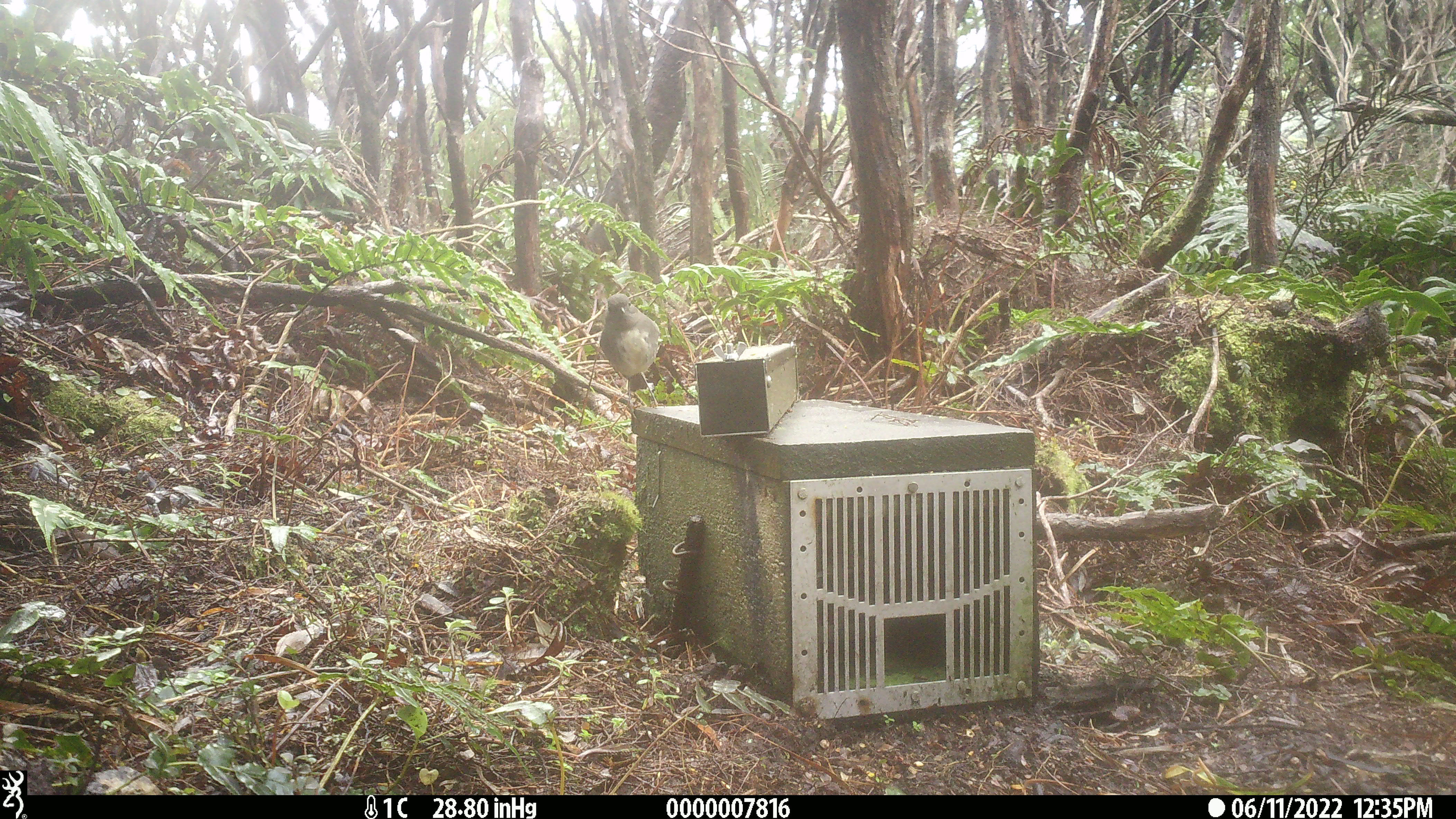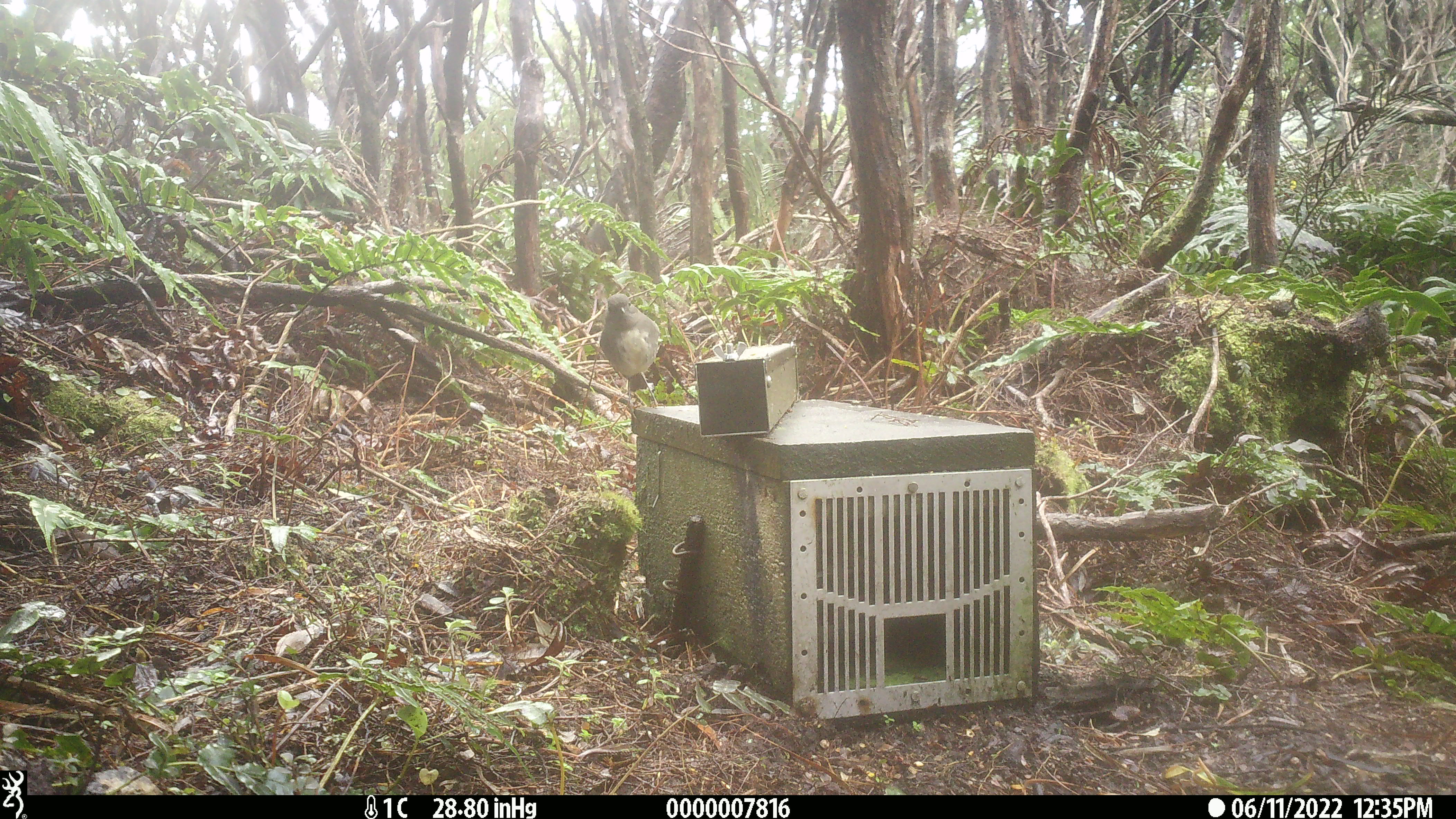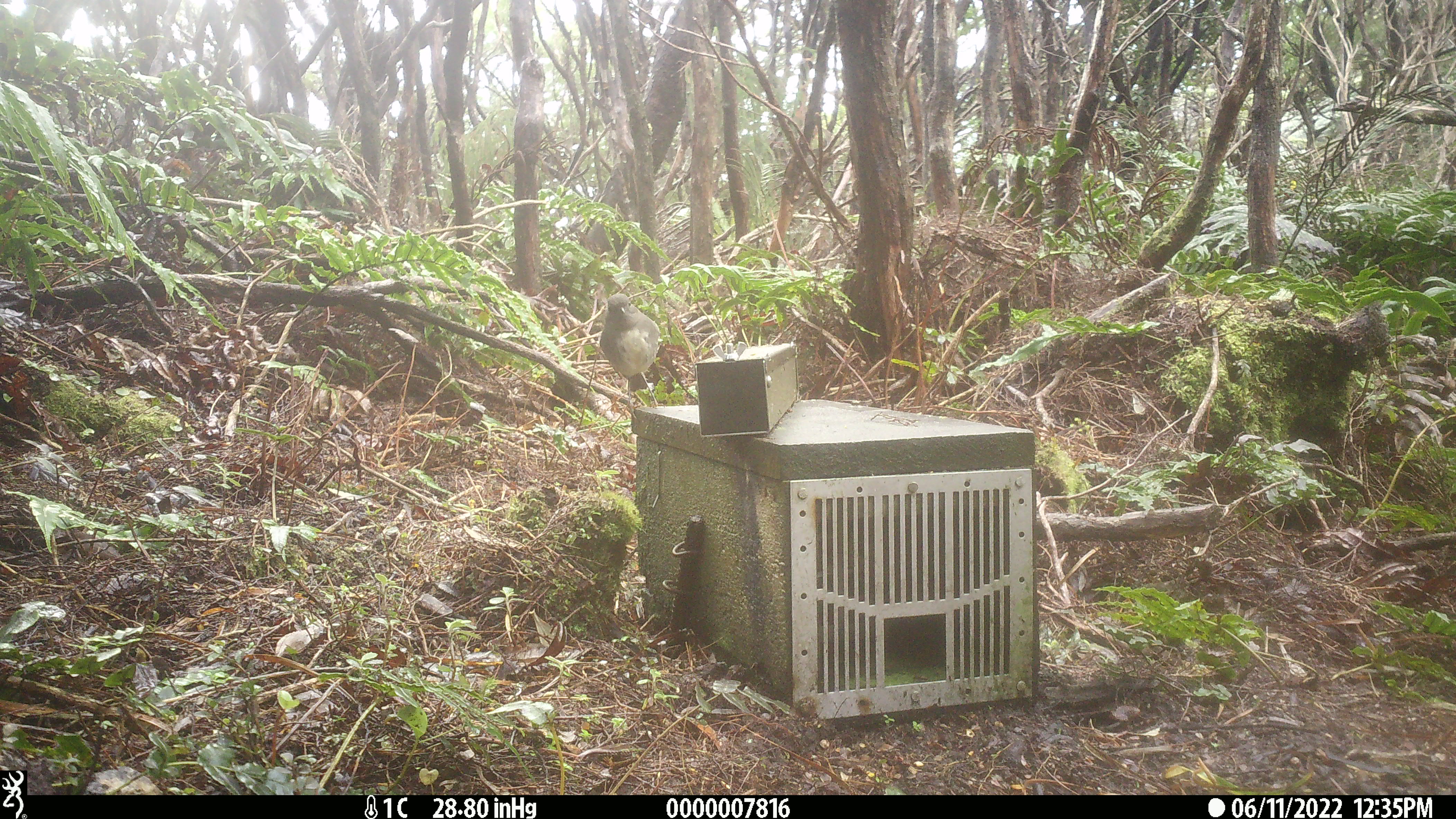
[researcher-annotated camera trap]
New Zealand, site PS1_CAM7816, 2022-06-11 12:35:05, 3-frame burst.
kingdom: Animalia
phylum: Chordata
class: Aves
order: Passeriformes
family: Petroicidae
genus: Petroica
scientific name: Petroica australis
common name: new zealand robin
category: robin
Robin (new zealand robin) (Petroica australis).